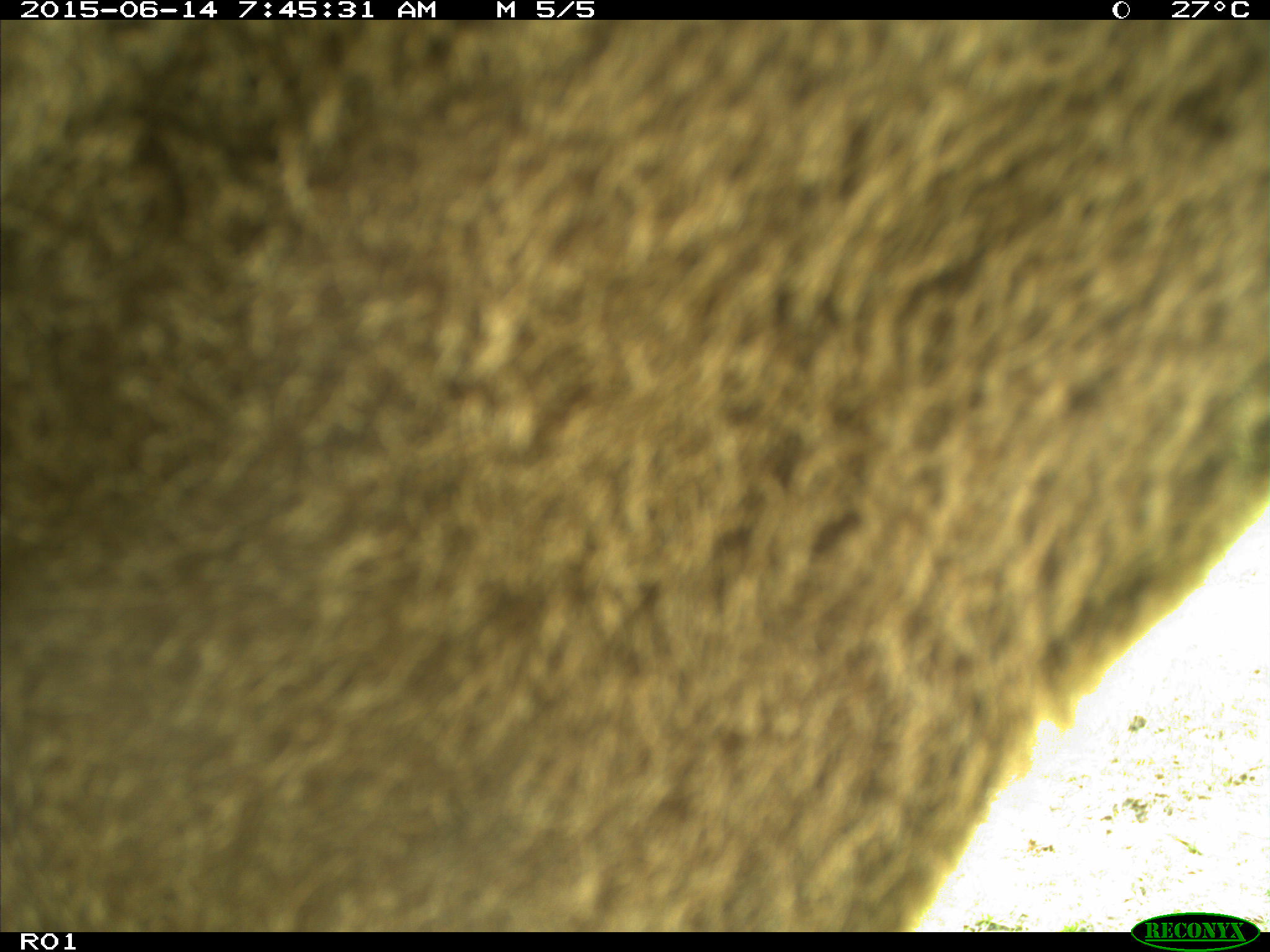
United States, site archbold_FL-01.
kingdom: Animalia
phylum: Chordata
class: Mammalia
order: Artiodactyla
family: Bovidae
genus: Bos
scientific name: Bos taurus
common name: domestic cow